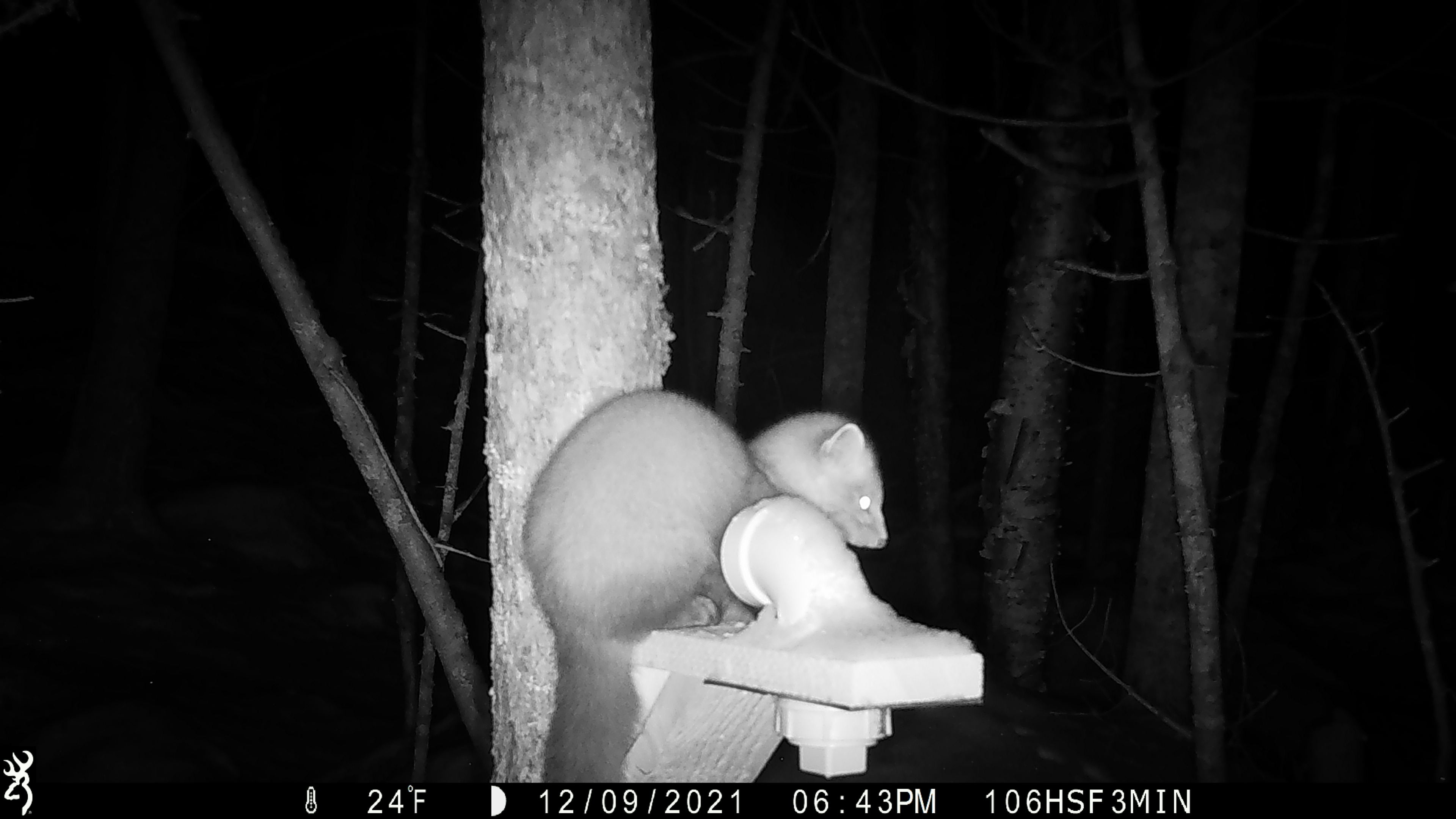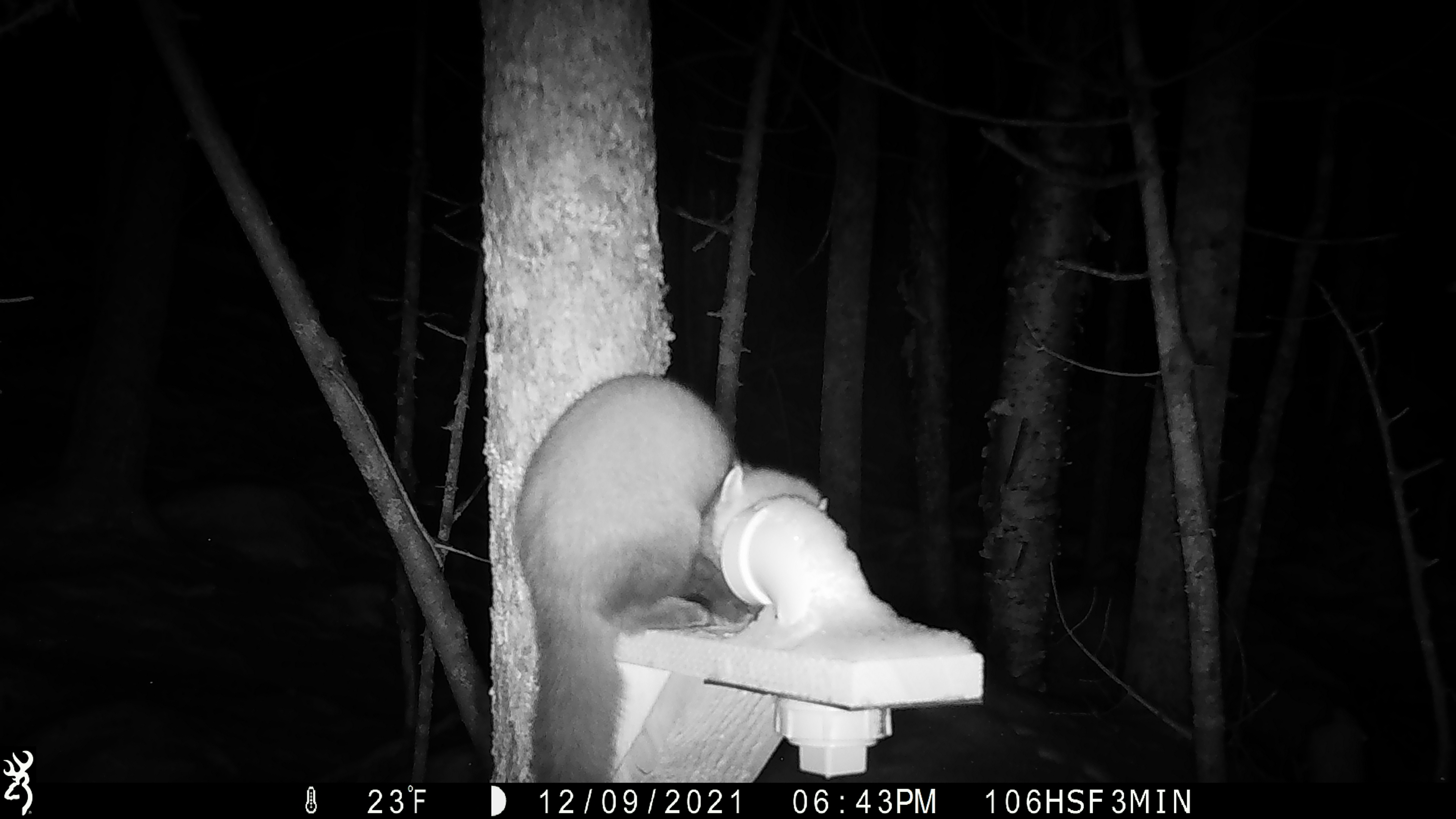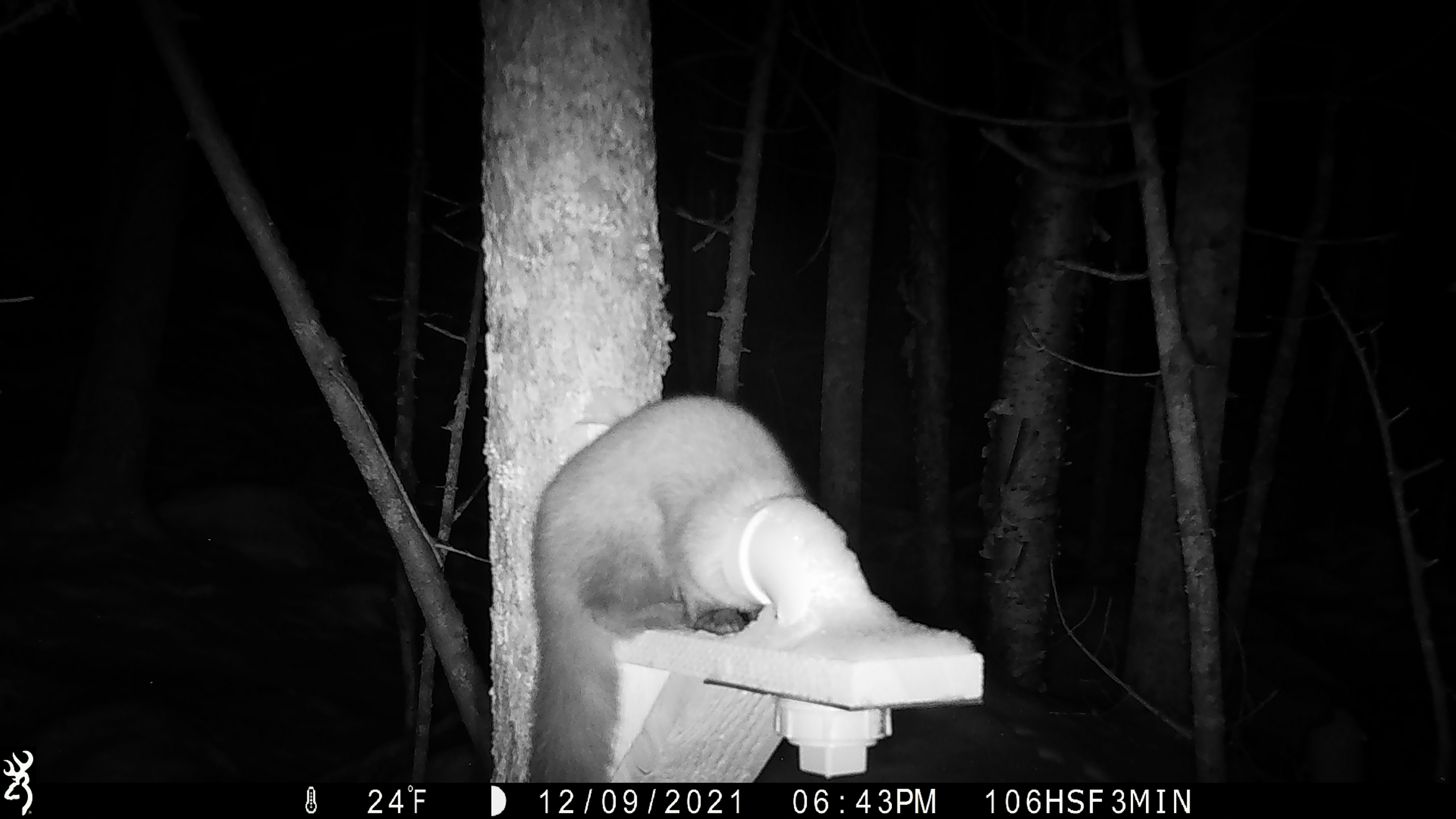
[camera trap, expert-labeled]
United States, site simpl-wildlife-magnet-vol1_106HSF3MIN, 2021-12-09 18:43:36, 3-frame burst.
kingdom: Animalia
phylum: Chordata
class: Mammalia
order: Carnivora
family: Mustelidae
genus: Martes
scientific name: Martes americana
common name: american marten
American marten (Martes americana).